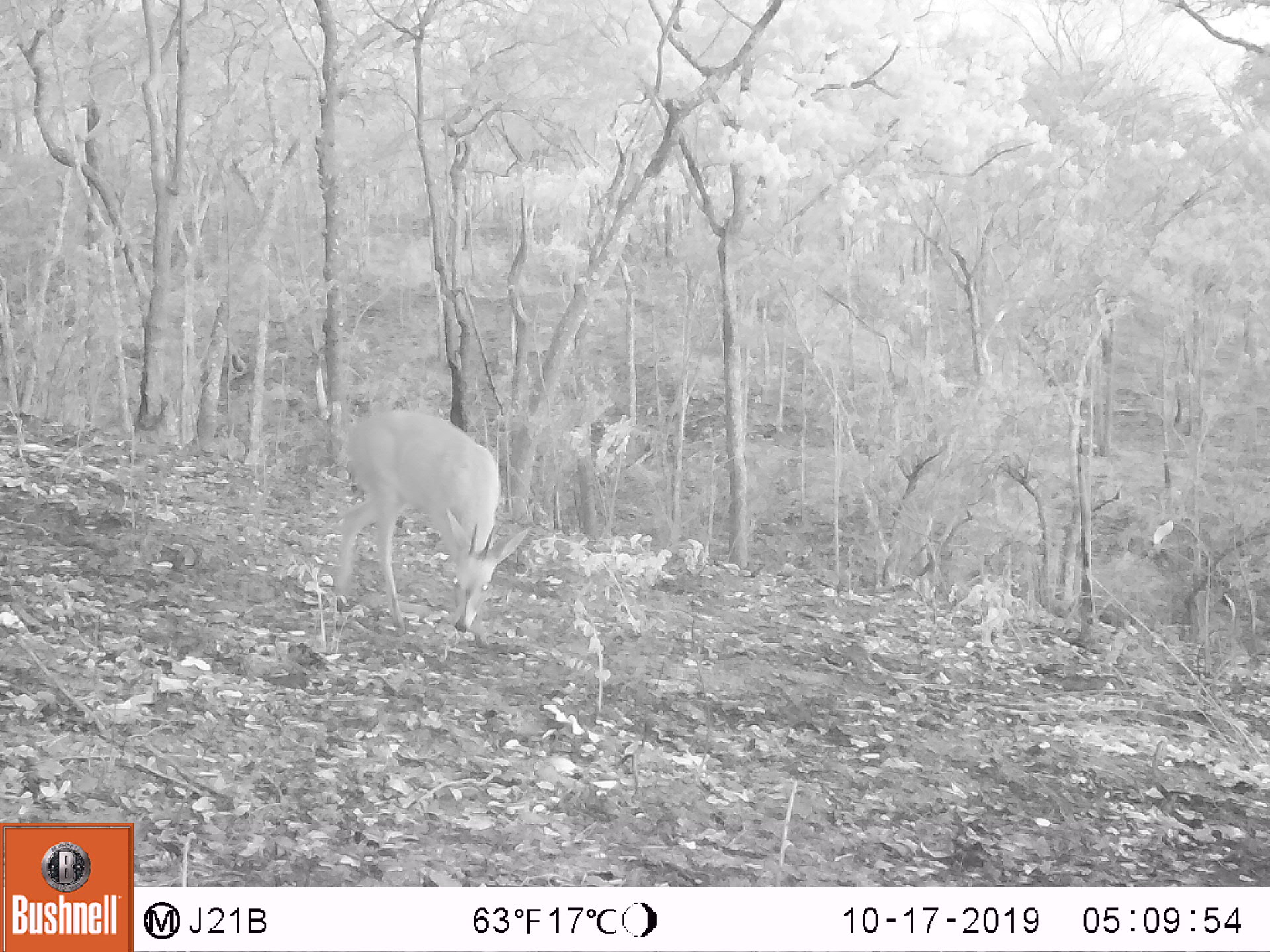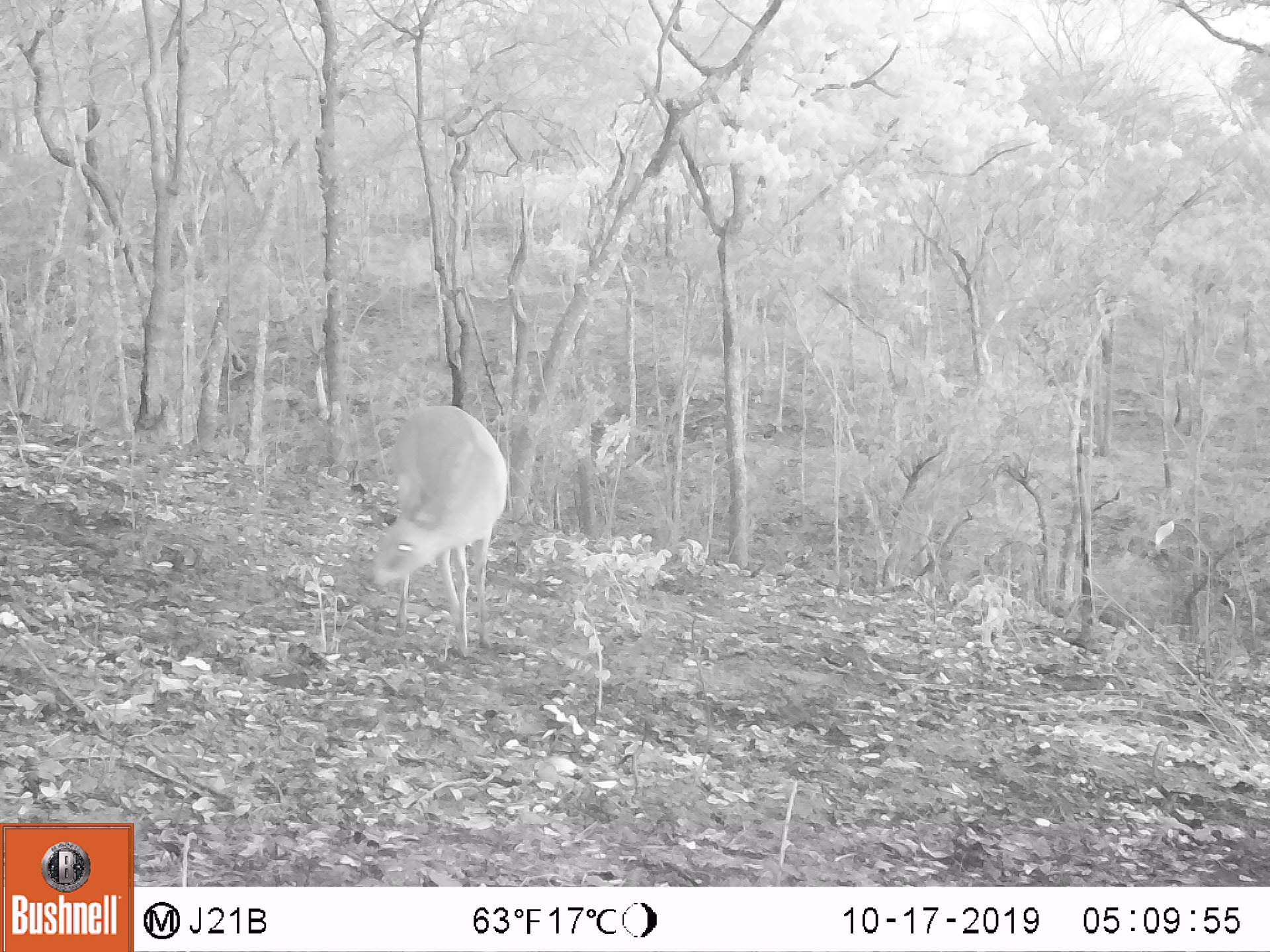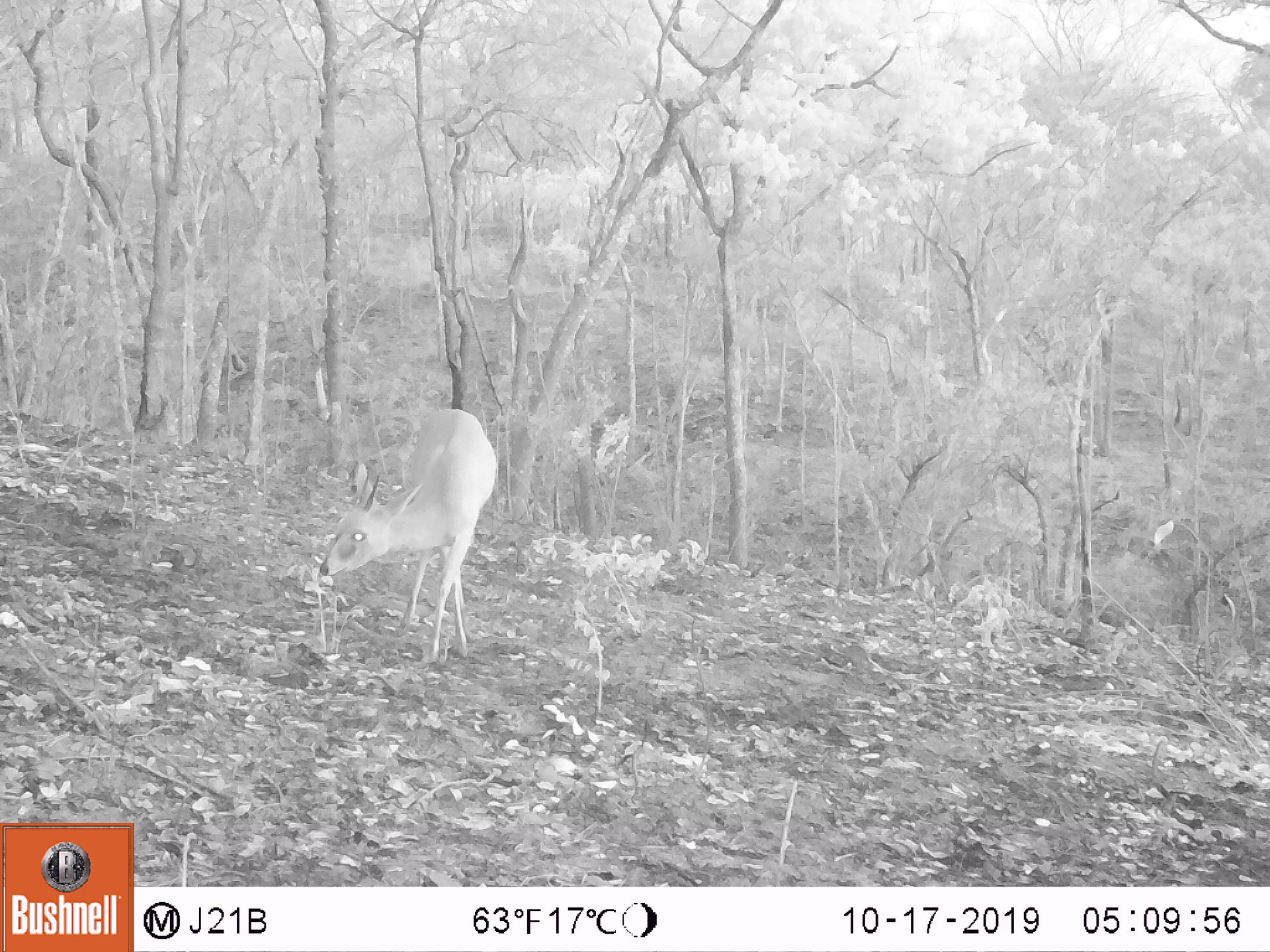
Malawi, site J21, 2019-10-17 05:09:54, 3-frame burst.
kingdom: Animalia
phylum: Chordata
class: Mammalia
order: Artiodactyla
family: Bovidae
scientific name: Antilopinae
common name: small antelope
Small antelope (Antilopinae), count 1.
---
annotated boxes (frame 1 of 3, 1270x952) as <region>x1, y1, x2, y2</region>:
small antelope: <region>338, 414, 531, 630</region>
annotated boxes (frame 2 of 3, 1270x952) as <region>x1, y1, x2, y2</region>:
small antelope: <region>368, 404, 506, 654</region>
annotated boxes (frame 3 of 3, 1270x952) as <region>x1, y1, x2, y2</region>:
small antelope: <region>321, 405, 494, 657</region>